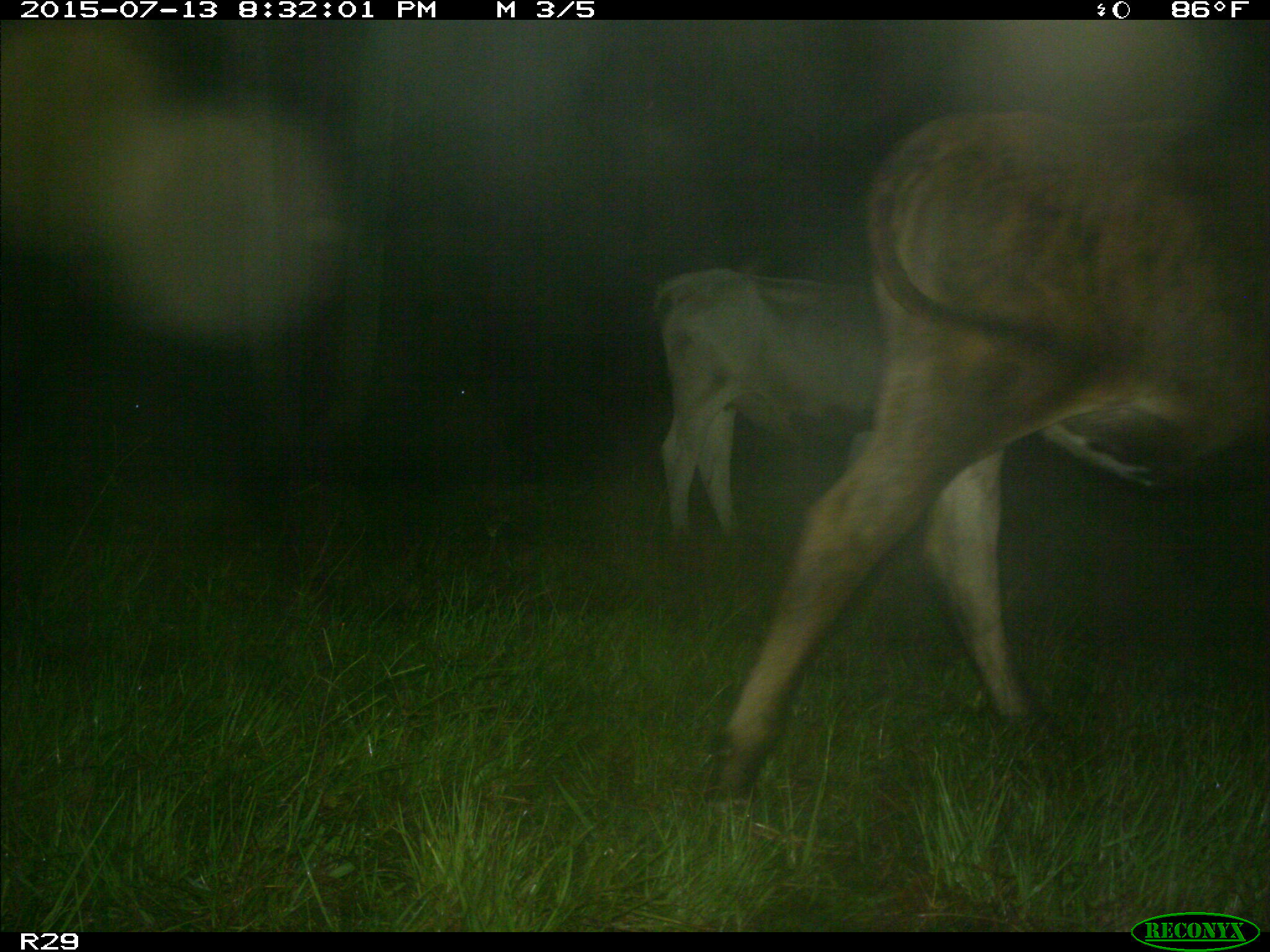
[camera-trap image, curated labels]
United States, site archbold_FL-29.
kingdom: Animalia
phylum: Chordata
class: Mammalia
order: Artiodactyla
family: Bovidae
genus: Bos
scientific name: Bos taurus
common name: domestic cow